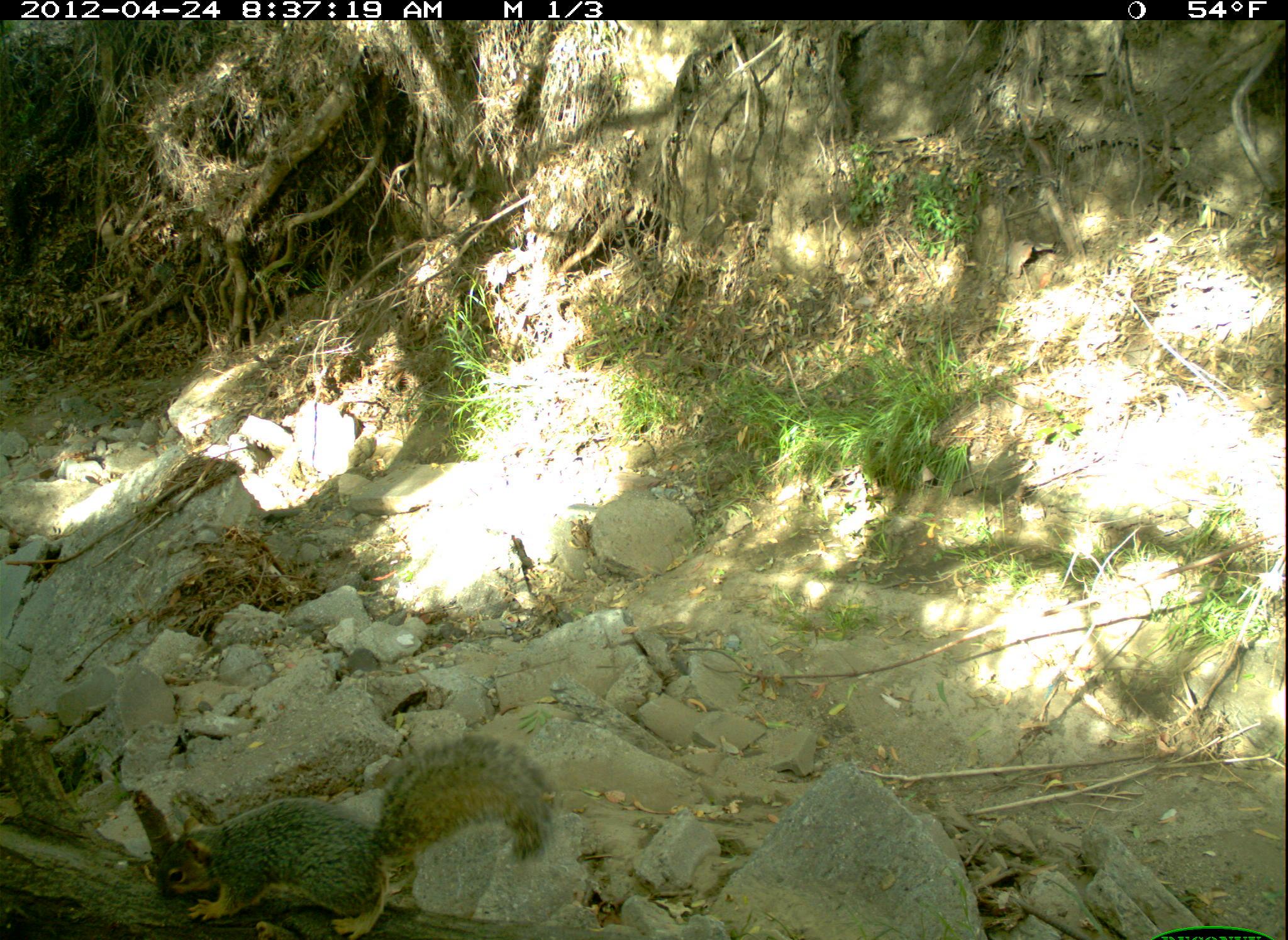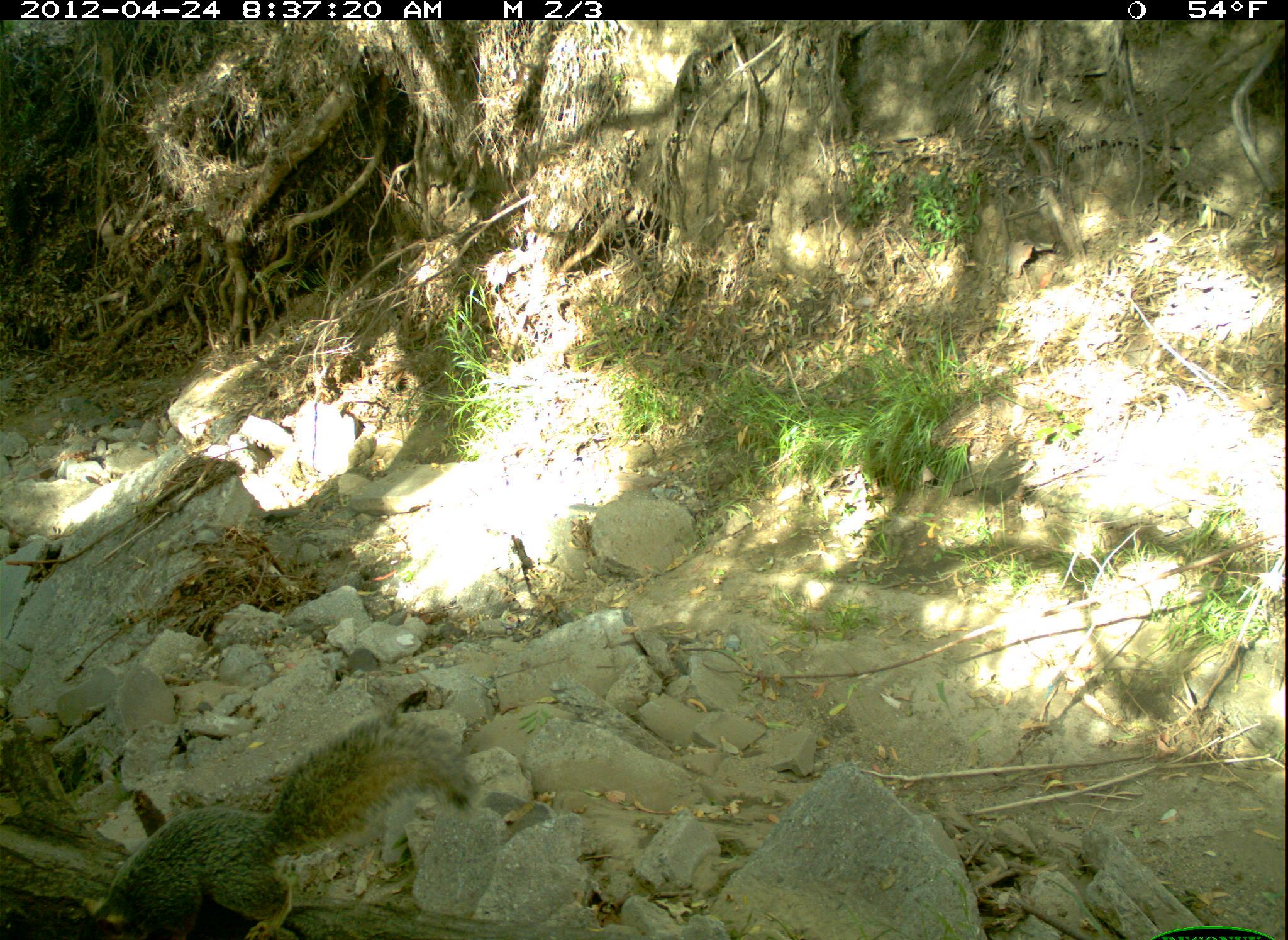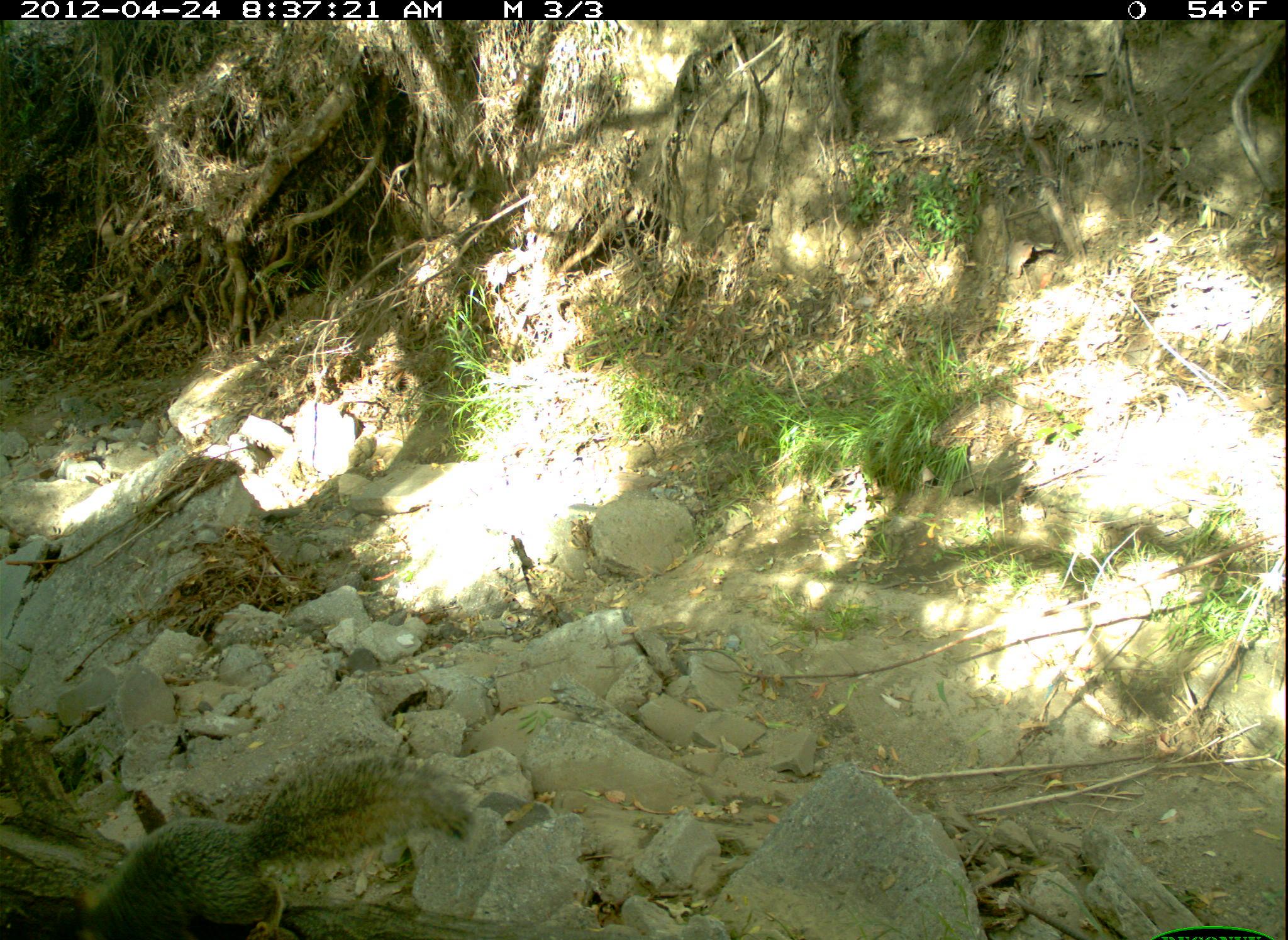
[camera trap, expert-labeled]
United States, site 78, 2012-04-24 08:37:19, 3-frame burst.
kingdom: Animalia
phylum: Chordata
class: Mammalia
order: Rodentia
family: Sciuridae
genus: Sciurus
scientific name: Sciurus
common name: squirrel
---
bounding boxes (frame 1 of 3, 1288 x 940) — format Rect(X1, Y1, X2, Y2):
squirrel: Rect(145, 733, 564, 940)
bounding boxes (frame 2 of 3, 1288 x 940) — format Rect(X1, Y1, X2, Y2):
squirrel: Rect(61, 705, 475, 940)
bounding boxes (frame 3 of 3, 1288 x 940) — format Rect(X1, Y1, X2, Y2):
squirrel: Rect(48, 748, 479, 940)